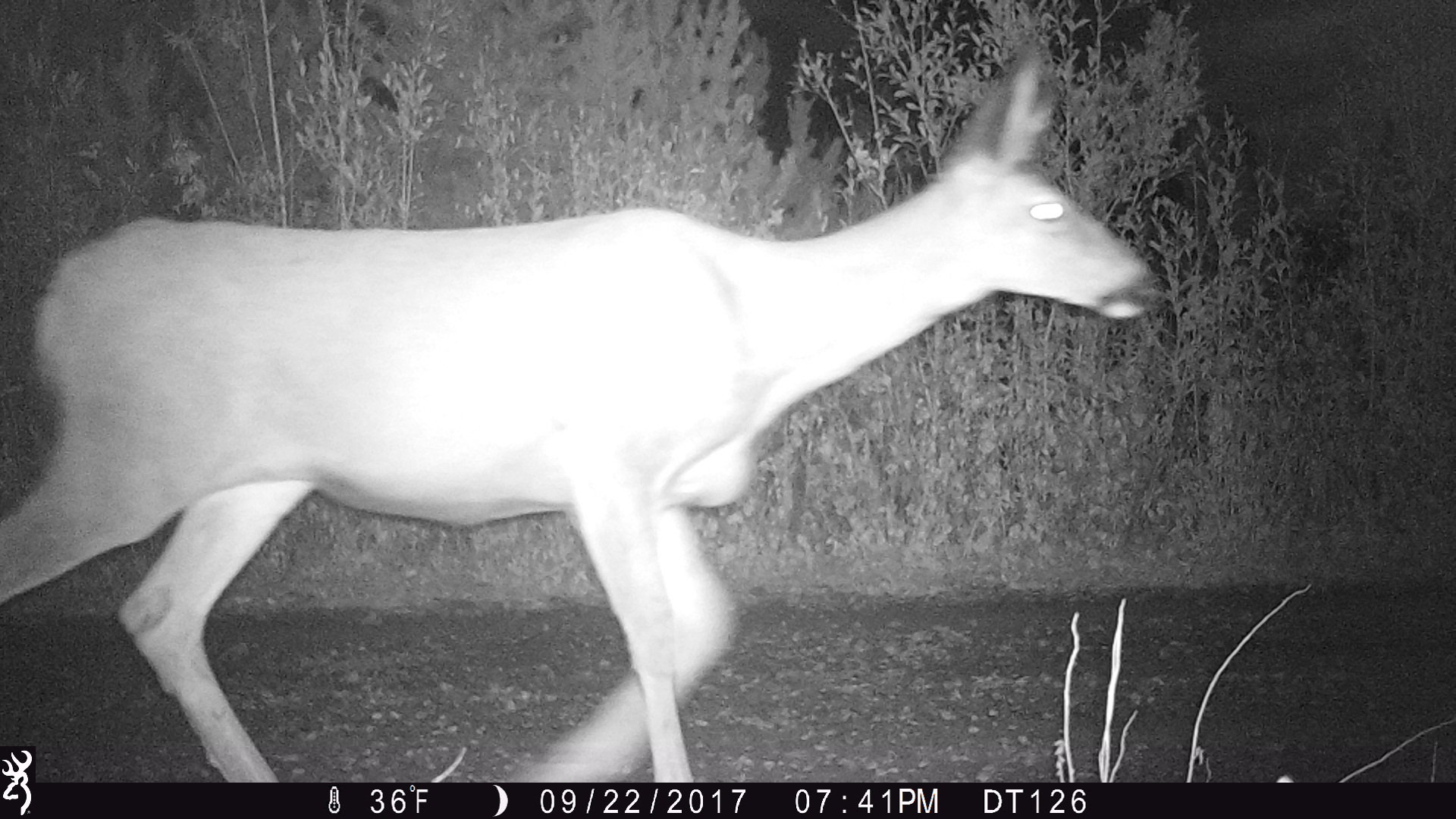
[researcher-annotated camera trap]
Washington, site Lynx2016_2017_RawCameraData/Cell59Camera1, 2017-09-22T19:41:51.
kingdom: Animalia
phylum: Chordata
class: Mammalia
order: Artiodactyla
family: Cervidae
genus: Odocoileus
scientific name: Odocoileus hemionus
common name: mule deer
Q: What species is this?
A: Odocoileus hemionus (mule deer).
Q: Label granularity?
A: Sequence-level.